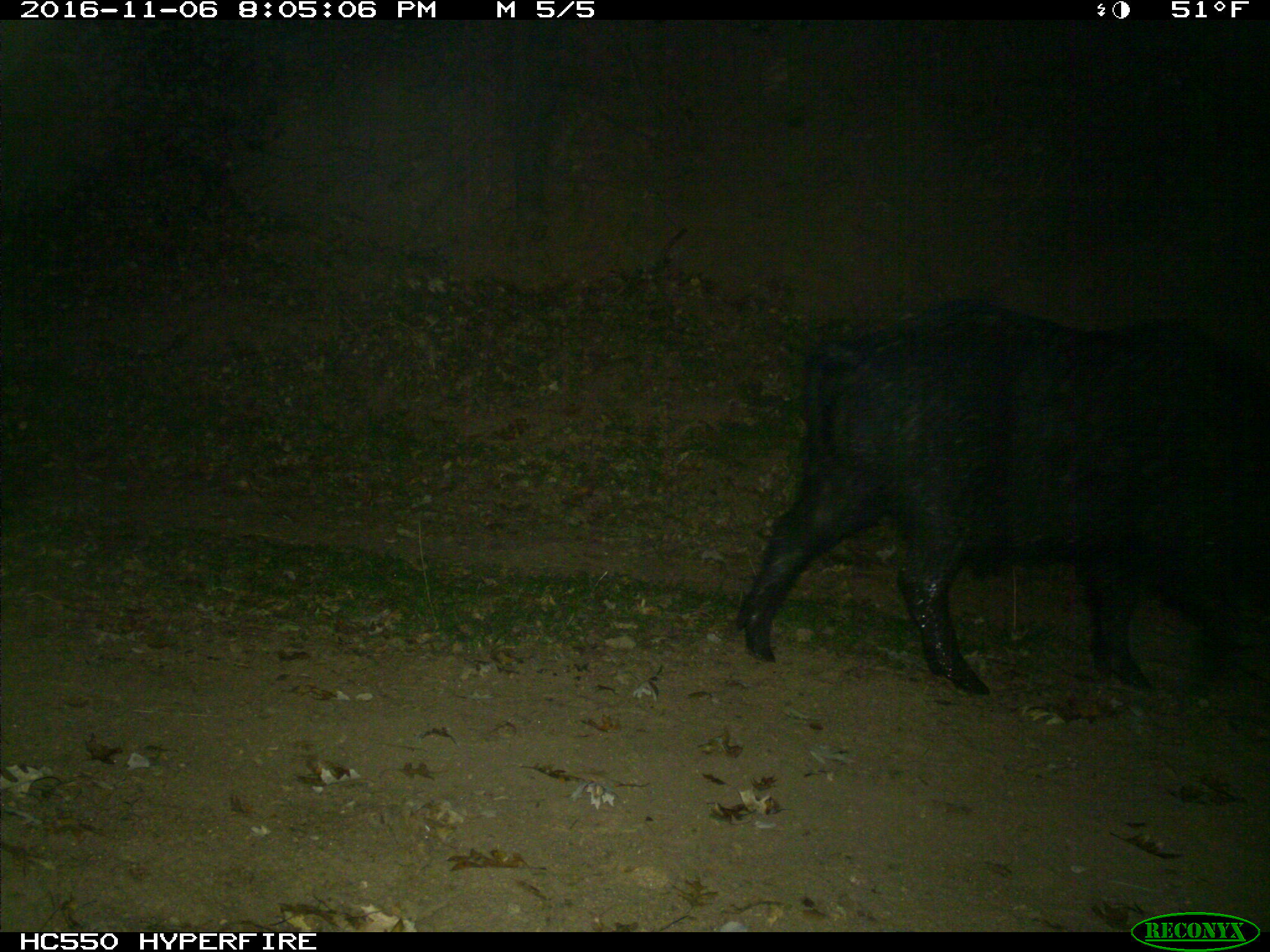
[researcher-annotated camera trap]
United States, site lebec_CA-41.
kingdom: Animalia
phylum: Chordata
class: Mammalia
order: Artiodactyla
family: Suidae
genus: Sus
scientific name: Sus scrofa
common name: wild boar